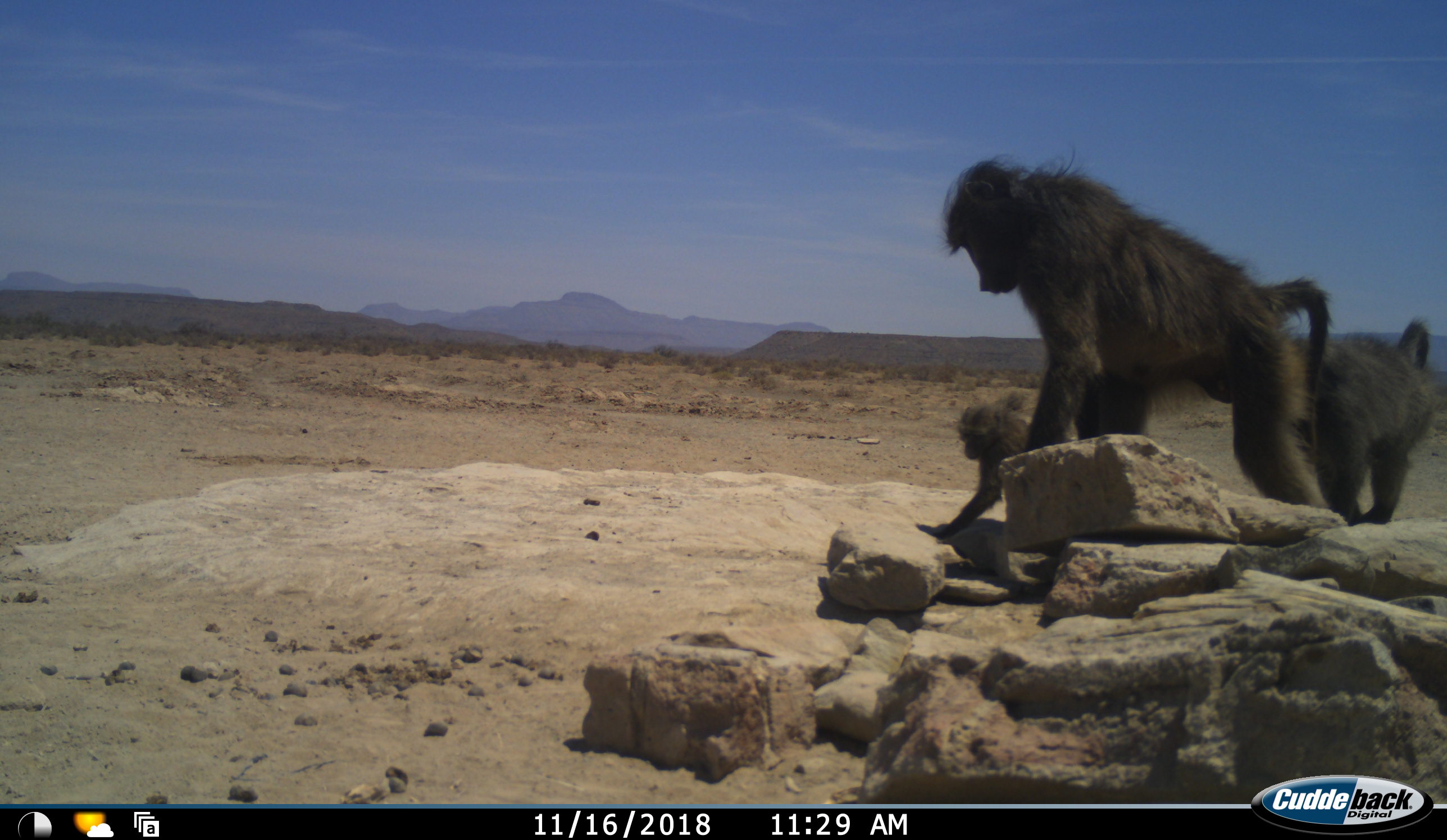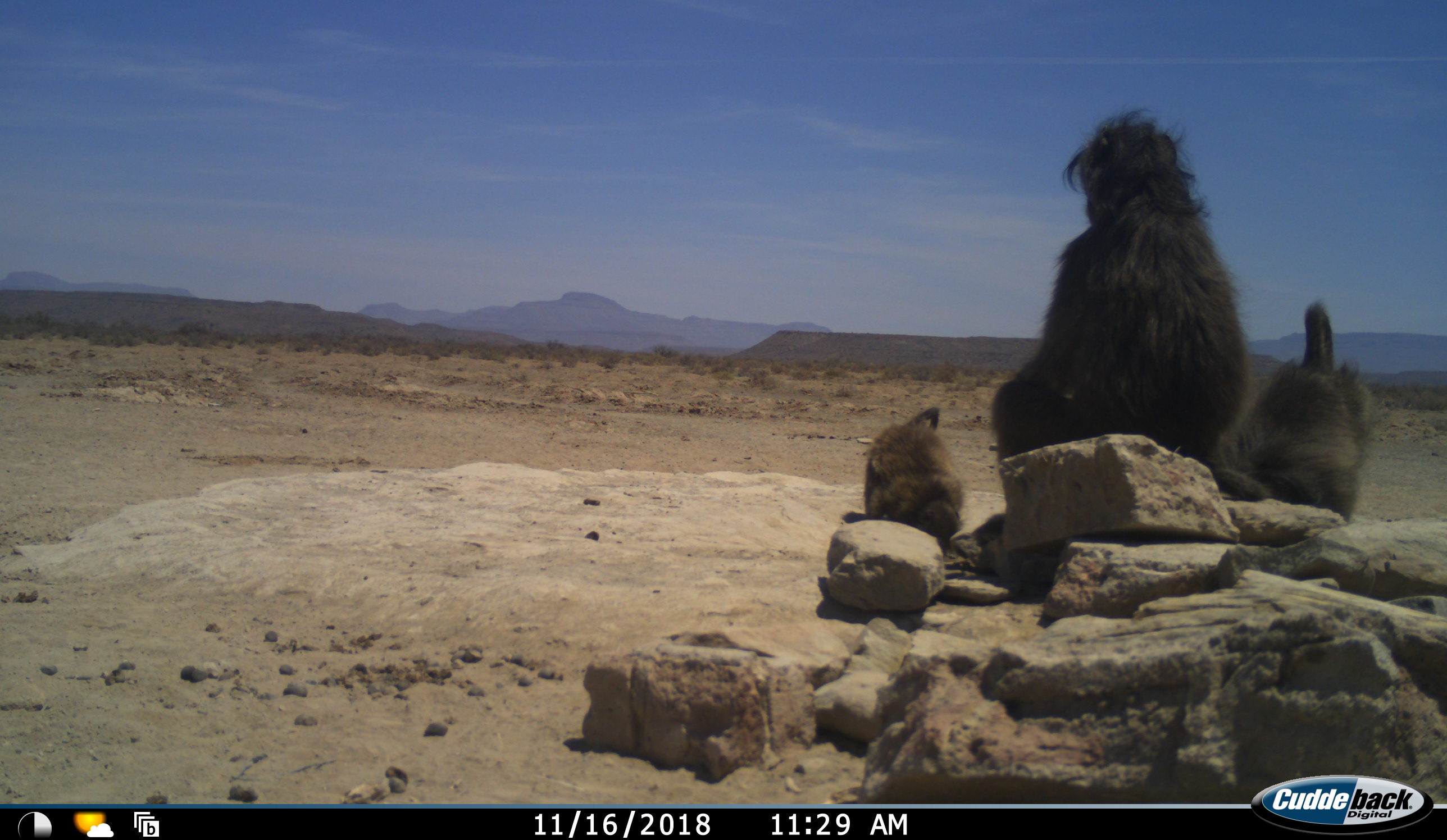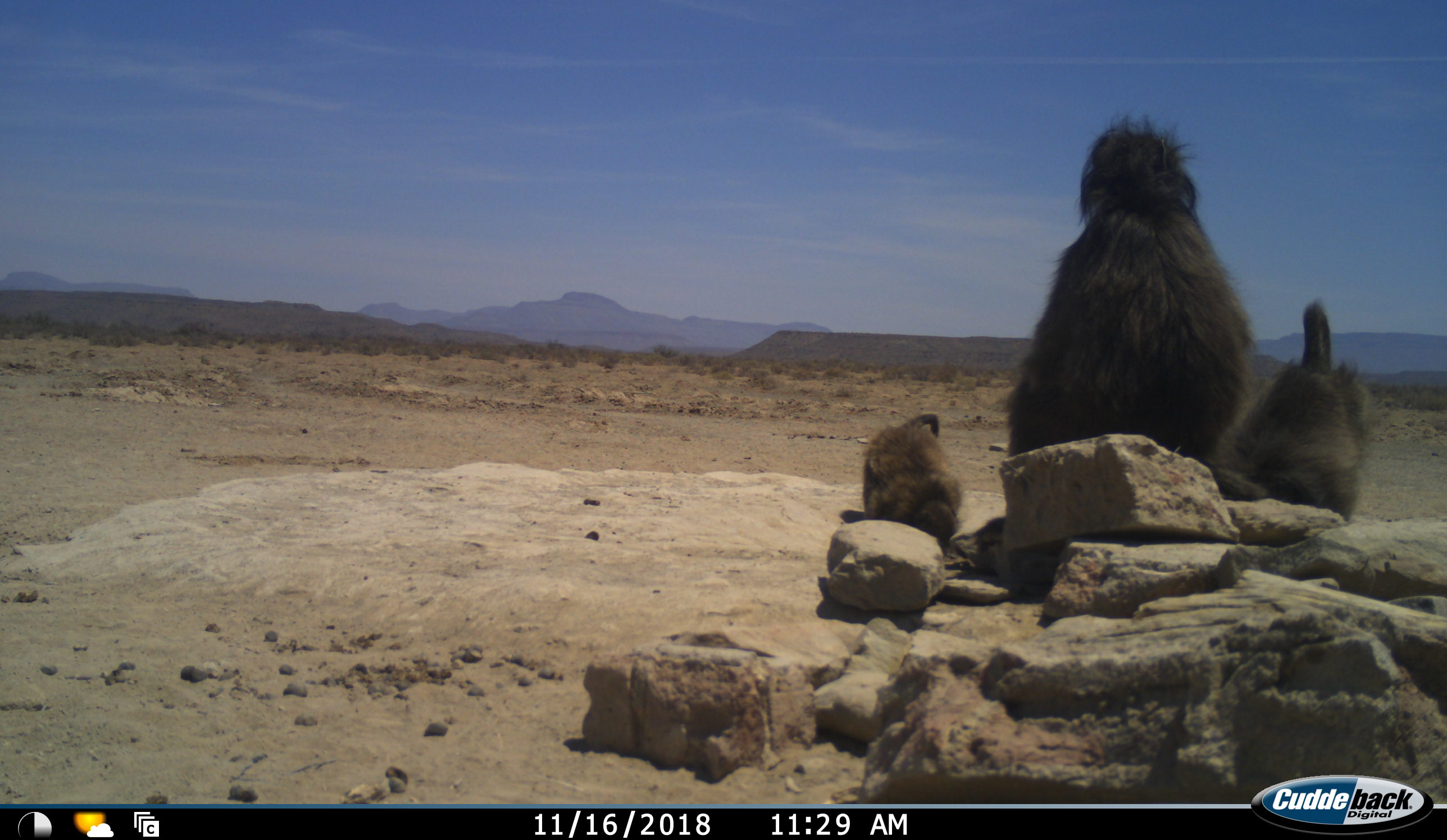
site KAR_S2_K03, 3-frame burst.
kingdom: Animalia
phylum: Chordata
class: Mammalia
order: Primates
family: Cercopithecidae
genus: Papio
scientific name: Papio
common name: baboon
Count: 3.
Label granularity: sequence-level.